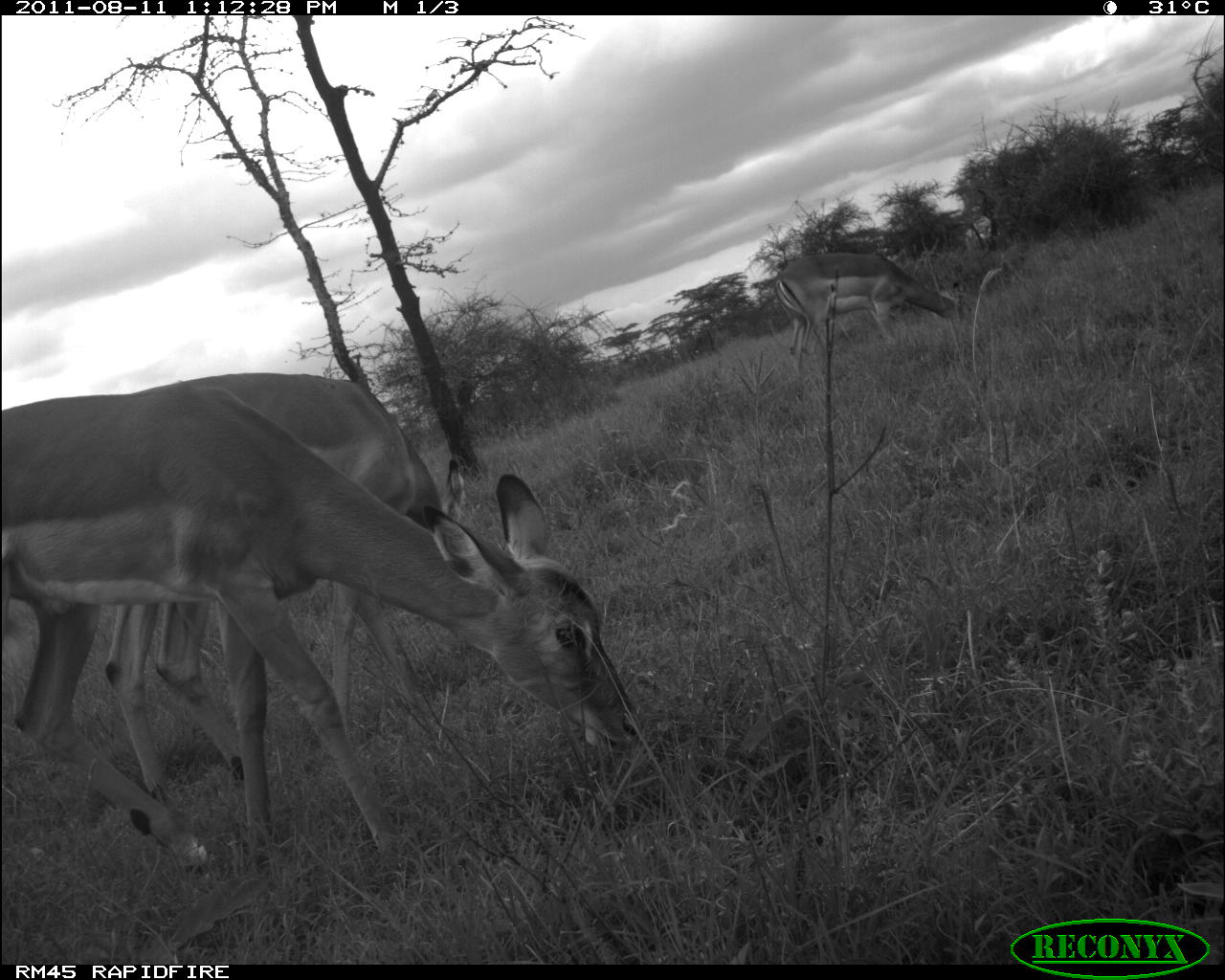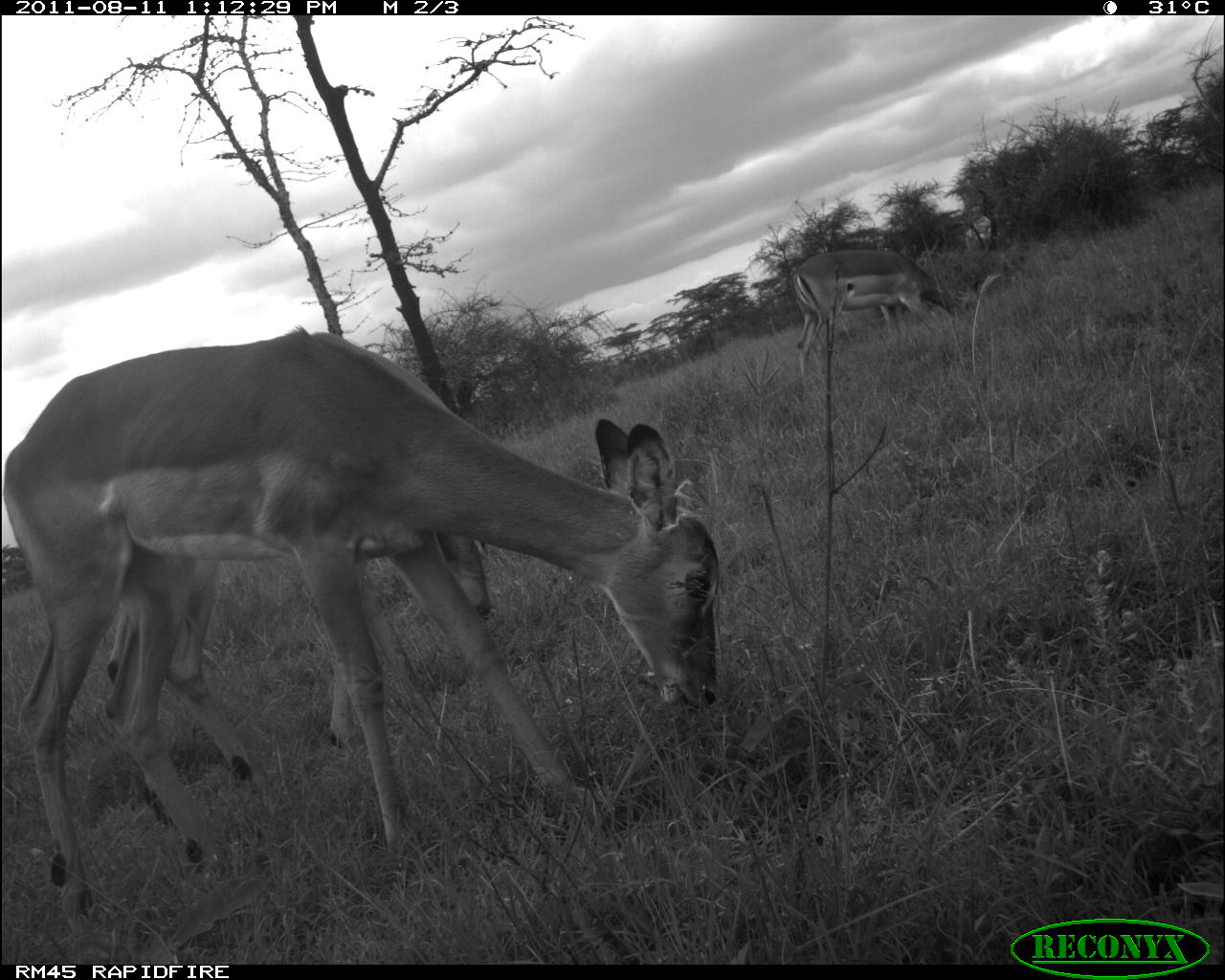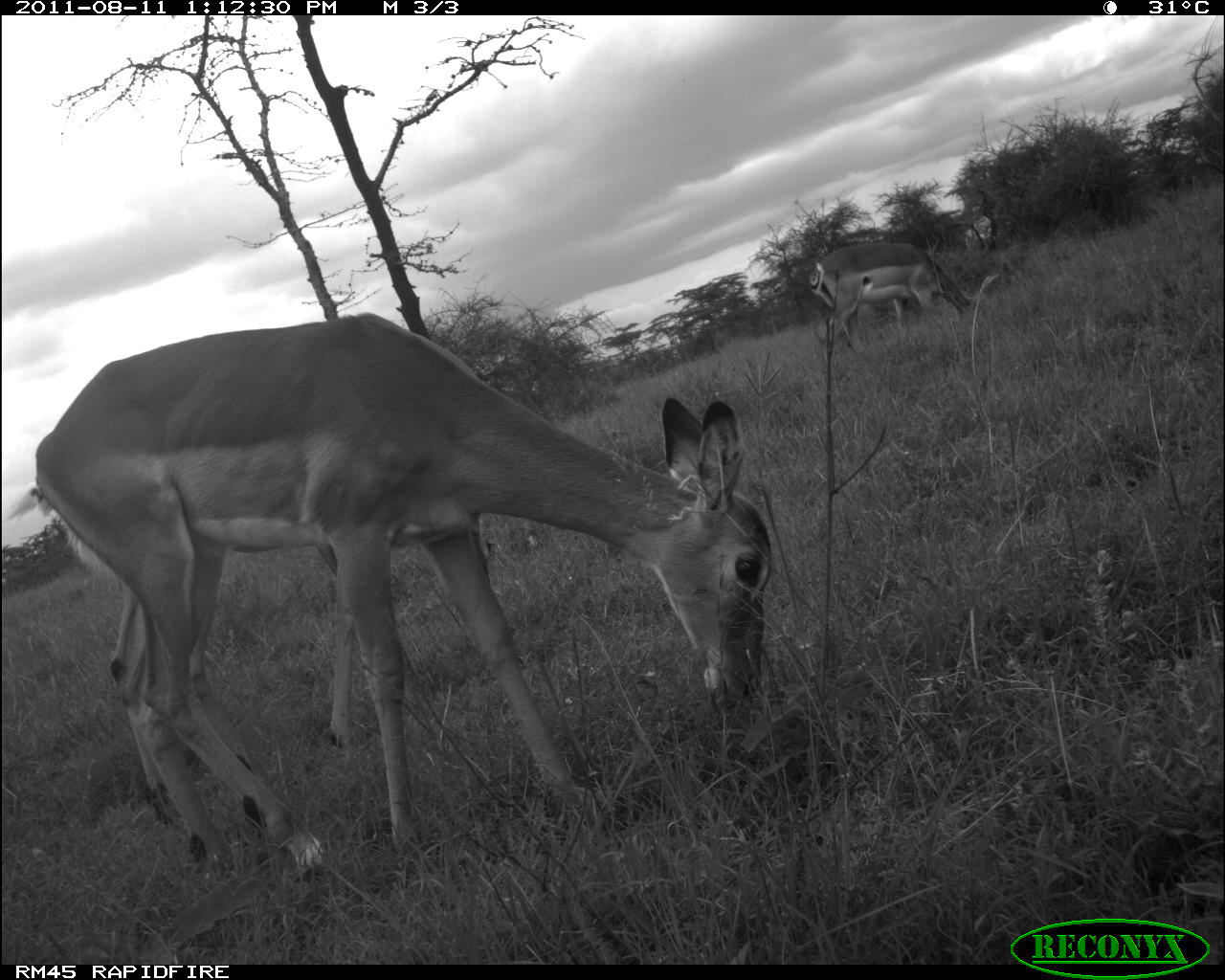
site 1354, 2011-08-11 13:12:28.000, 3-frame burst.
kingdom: Animalia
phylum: Chordata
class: Mammalia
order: Artiodactyla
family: Bovidae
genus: Aepyceros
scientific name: Aepyceros melampus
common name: impala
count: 3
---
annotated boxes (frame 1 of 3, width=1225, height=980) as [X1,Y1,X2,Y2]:
aepyceros melampus: [2,387,642,870]; [105,372,463,793]; [776,254,978,380]